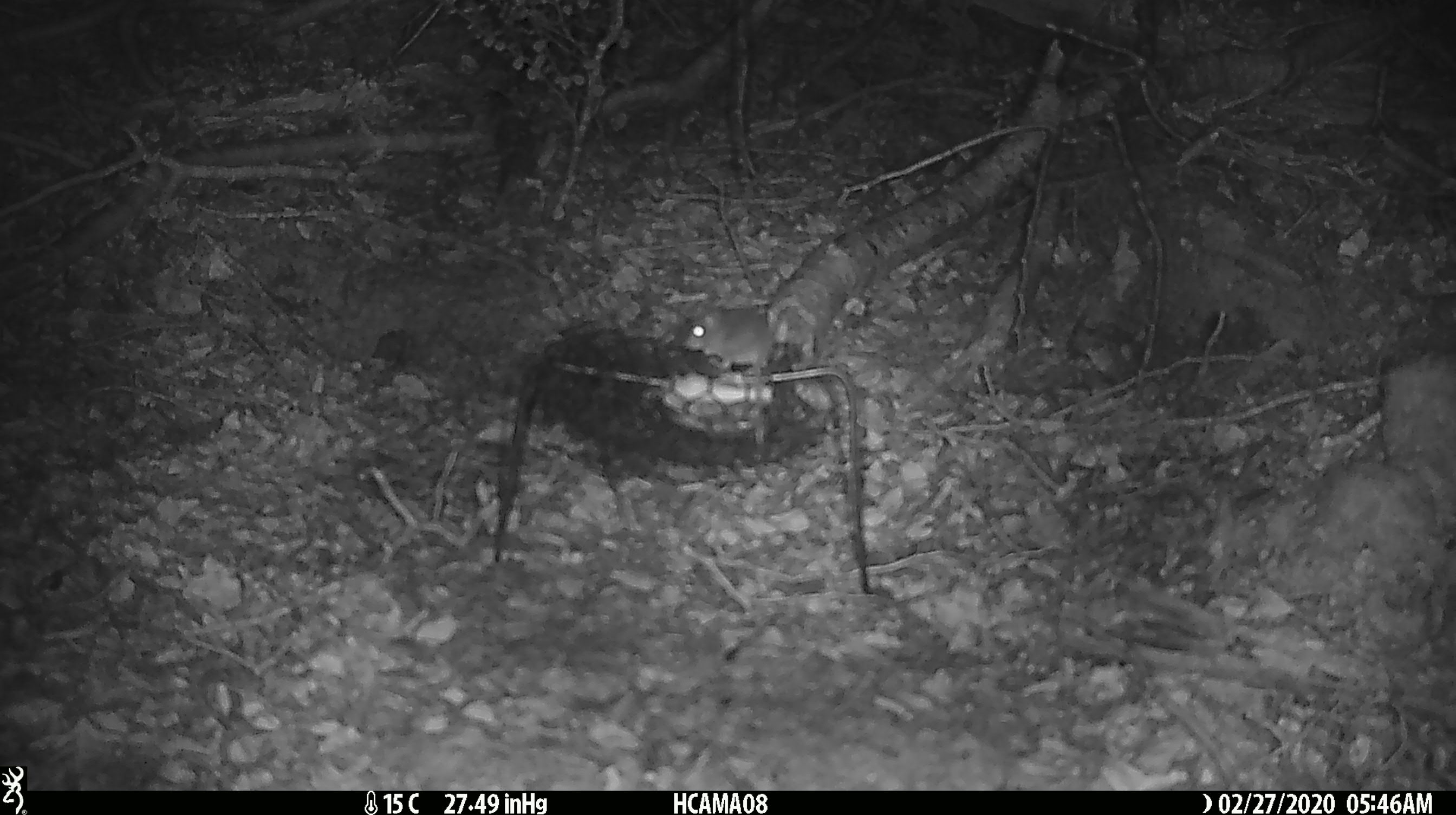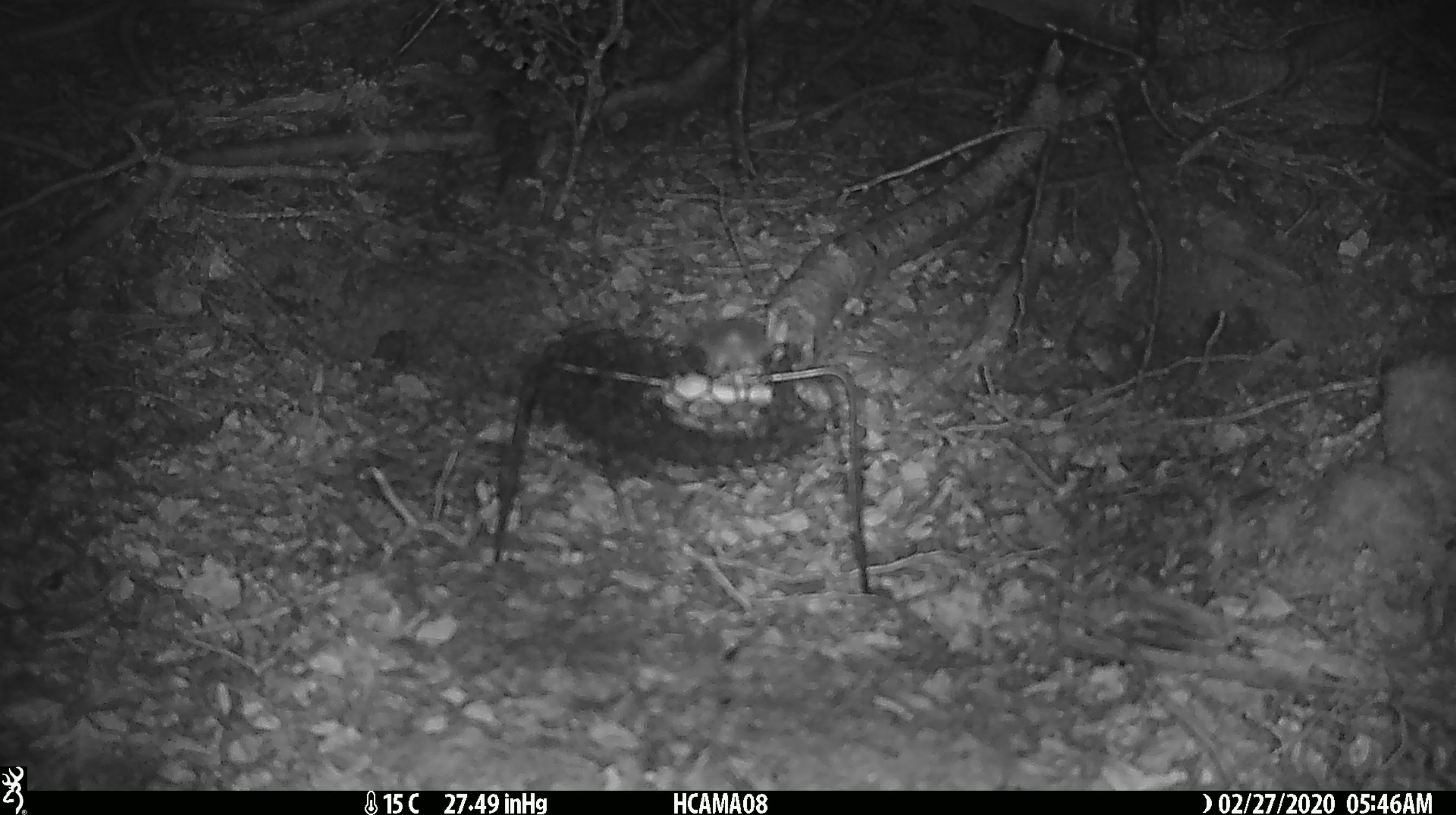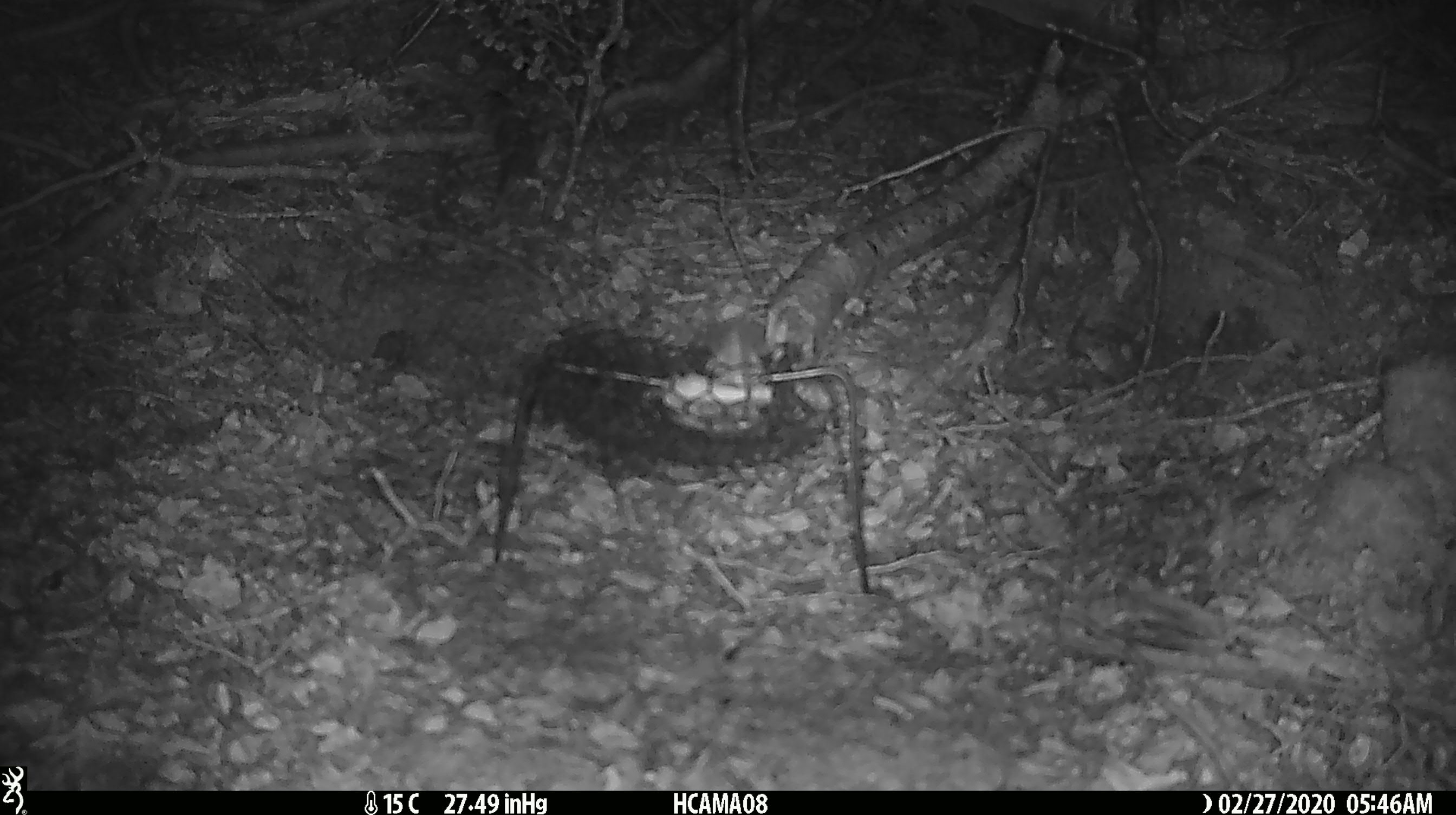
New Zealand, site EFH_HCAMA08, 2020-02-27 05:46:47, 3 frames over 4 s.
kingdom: Animalia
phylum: Chordata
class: Mammalia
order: Rodentia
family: Muridae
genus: Mus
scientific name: Mus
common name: mouse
Mouse (Mus).